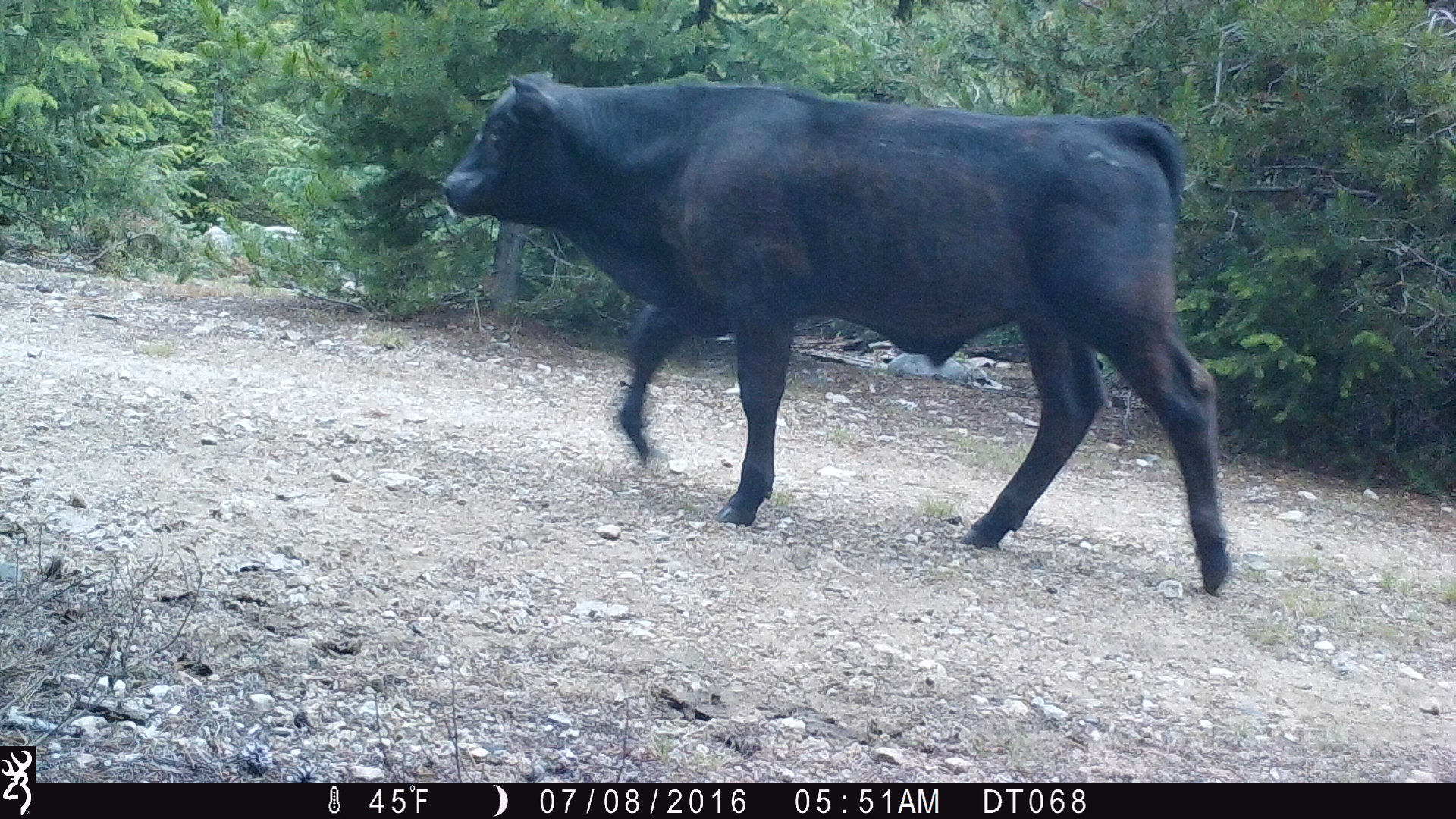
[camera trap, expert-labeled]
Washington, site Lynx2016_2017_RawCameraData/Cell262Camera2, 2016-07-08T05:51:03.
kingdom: Animalia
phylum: Chordata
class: Mammalia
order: Artiodactyla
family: Bovidae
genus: Bos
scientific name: Bos taurus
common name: domestic cattle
Domestic cattle (Bos taurus). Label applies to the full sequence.